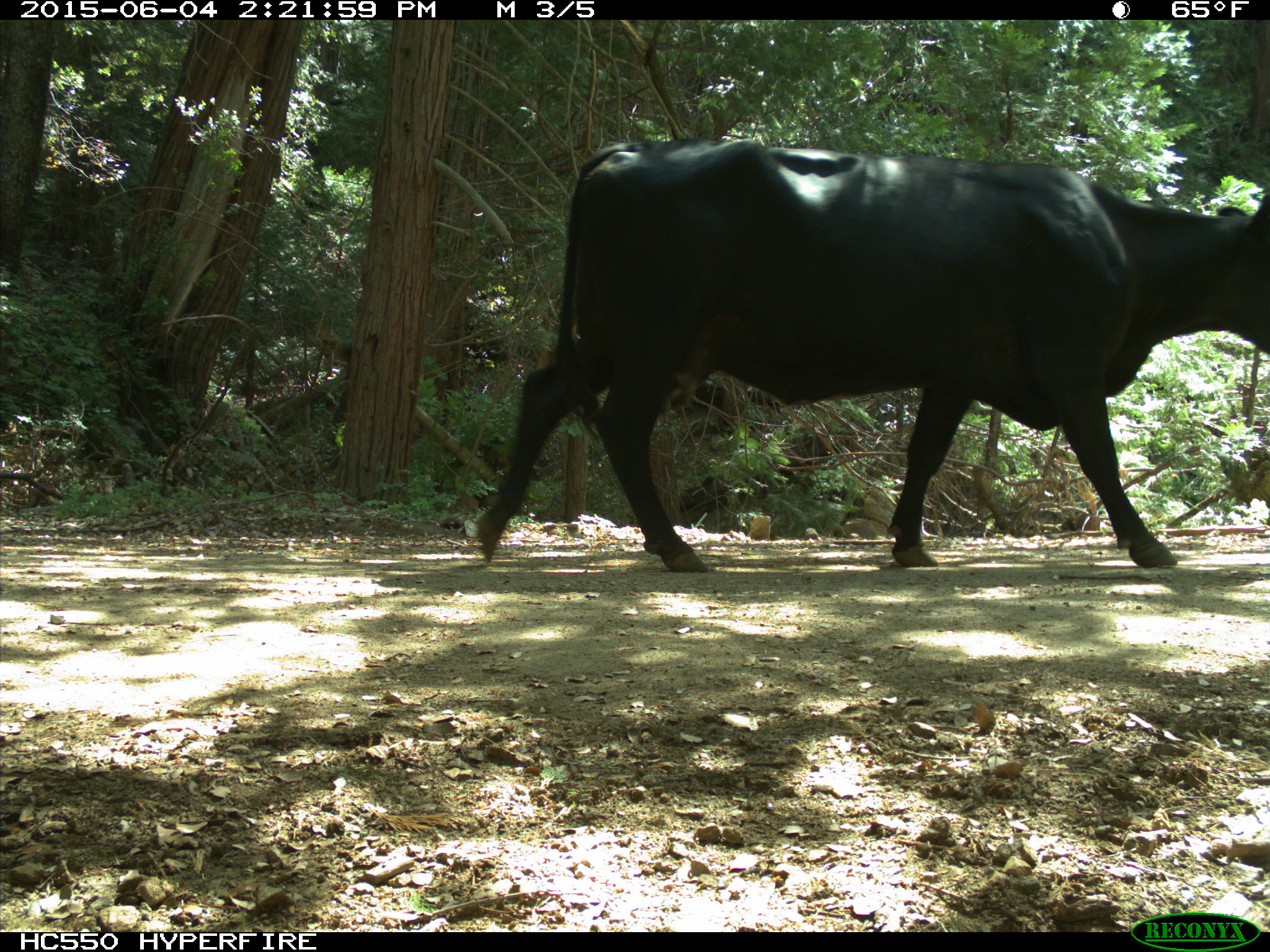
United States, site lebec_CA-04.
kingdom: Animalia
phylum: Chordata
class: Mammalia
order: Artiodactyla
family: Bovidae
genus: Bos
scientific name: Bos taurus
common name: domestic cow